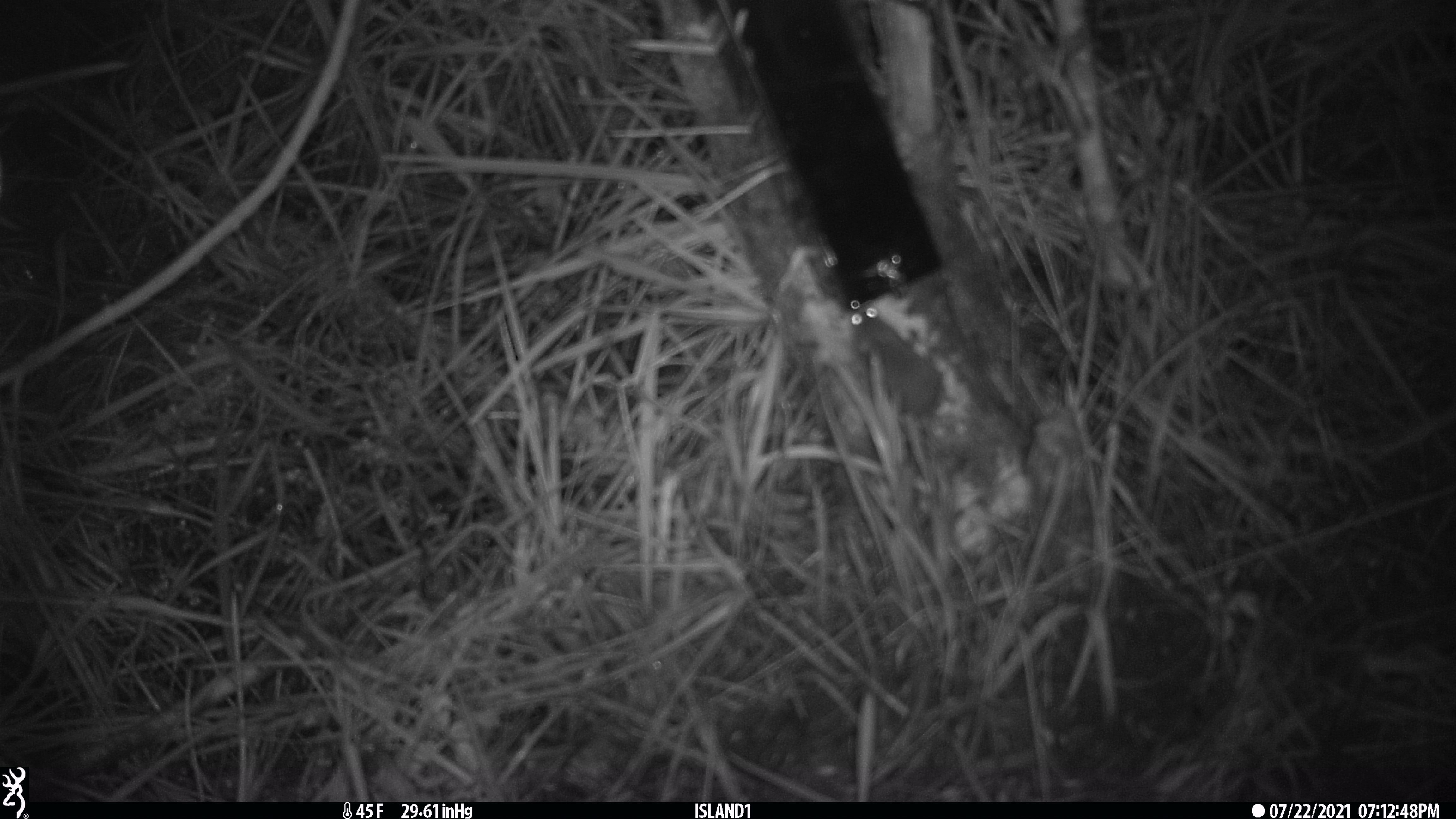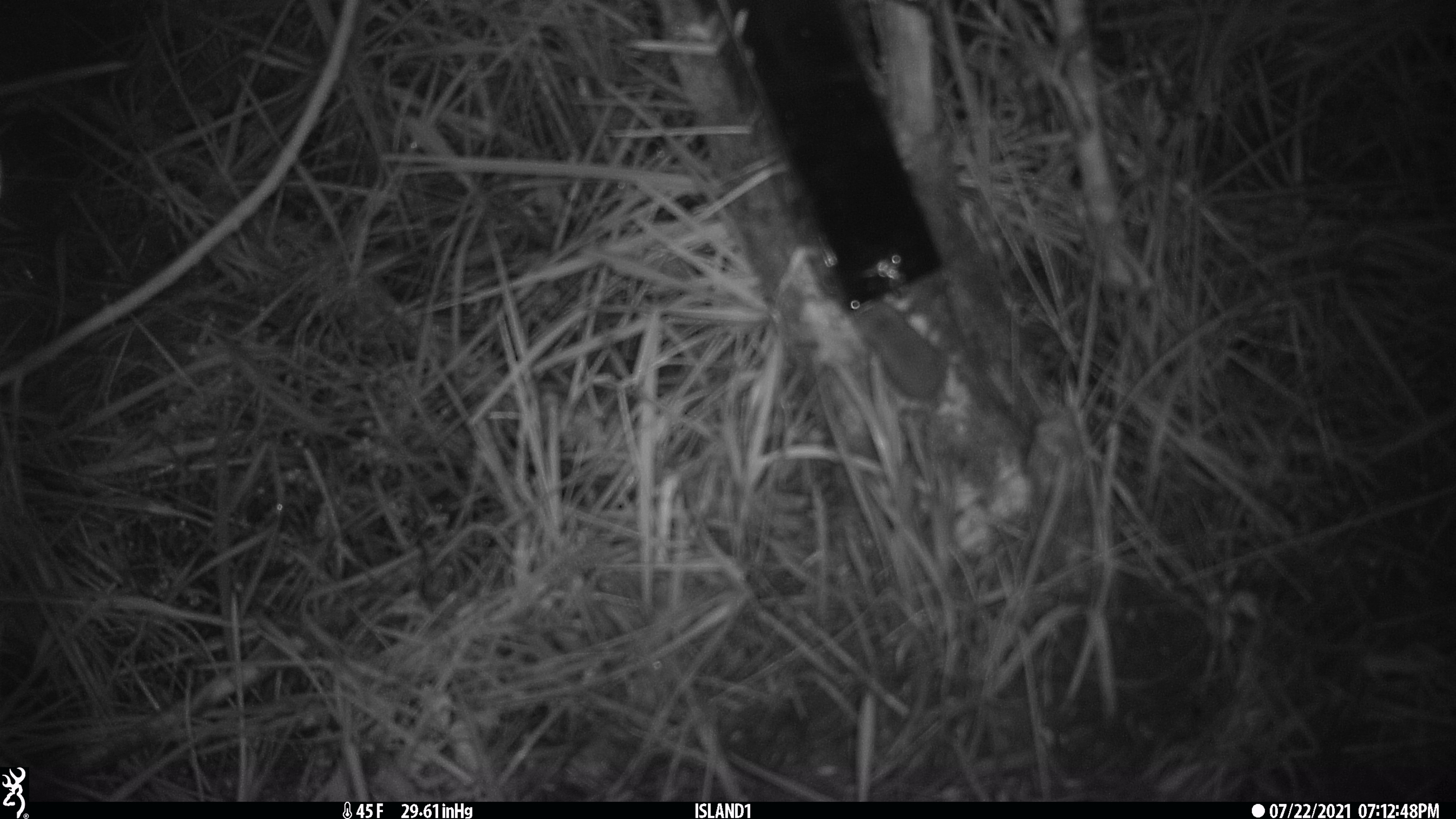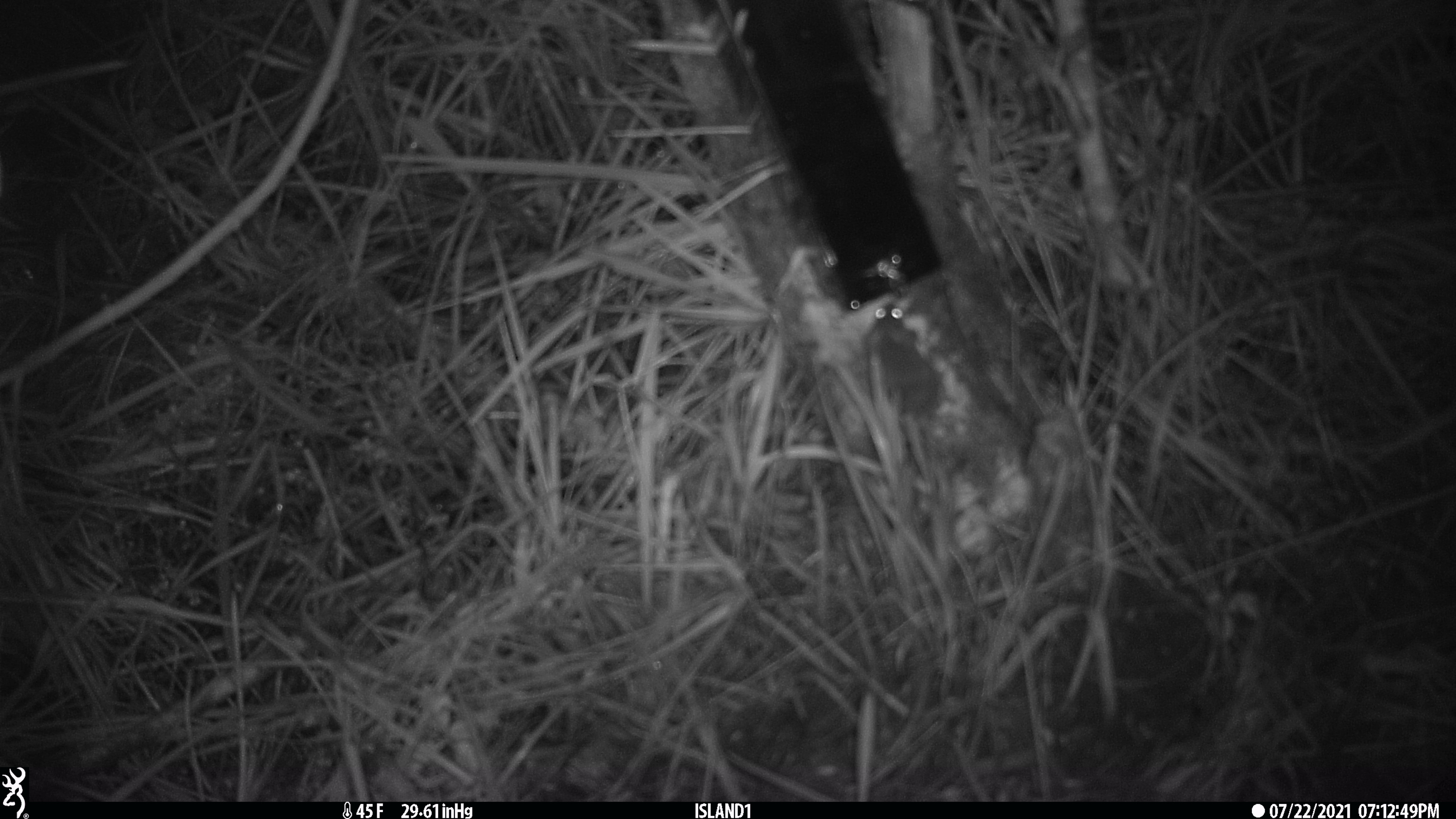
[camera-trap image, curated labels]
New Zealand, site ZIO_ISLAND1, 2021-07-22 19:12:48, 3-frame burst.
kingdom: Animalia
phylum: Chordata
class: Mammalia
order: Rodentia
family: Muridae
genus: Mus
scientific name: Mus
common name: mouse